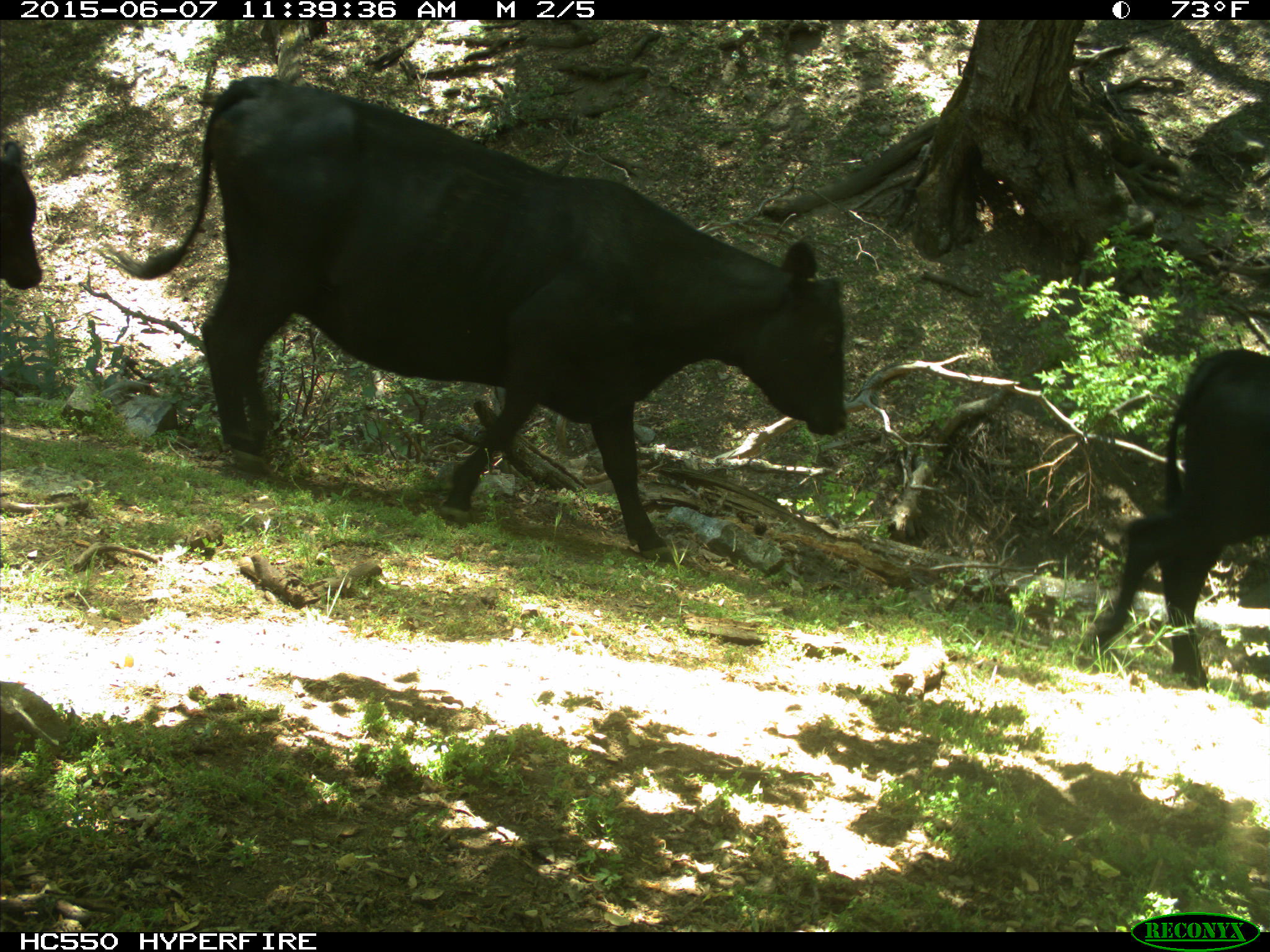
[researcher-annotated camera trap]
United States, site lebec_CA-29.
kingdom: Animalia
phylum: Chordata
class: Mammalia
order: Artiodactyla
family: Bovidae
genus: Bos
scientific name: Bos taurus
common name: domestic cow